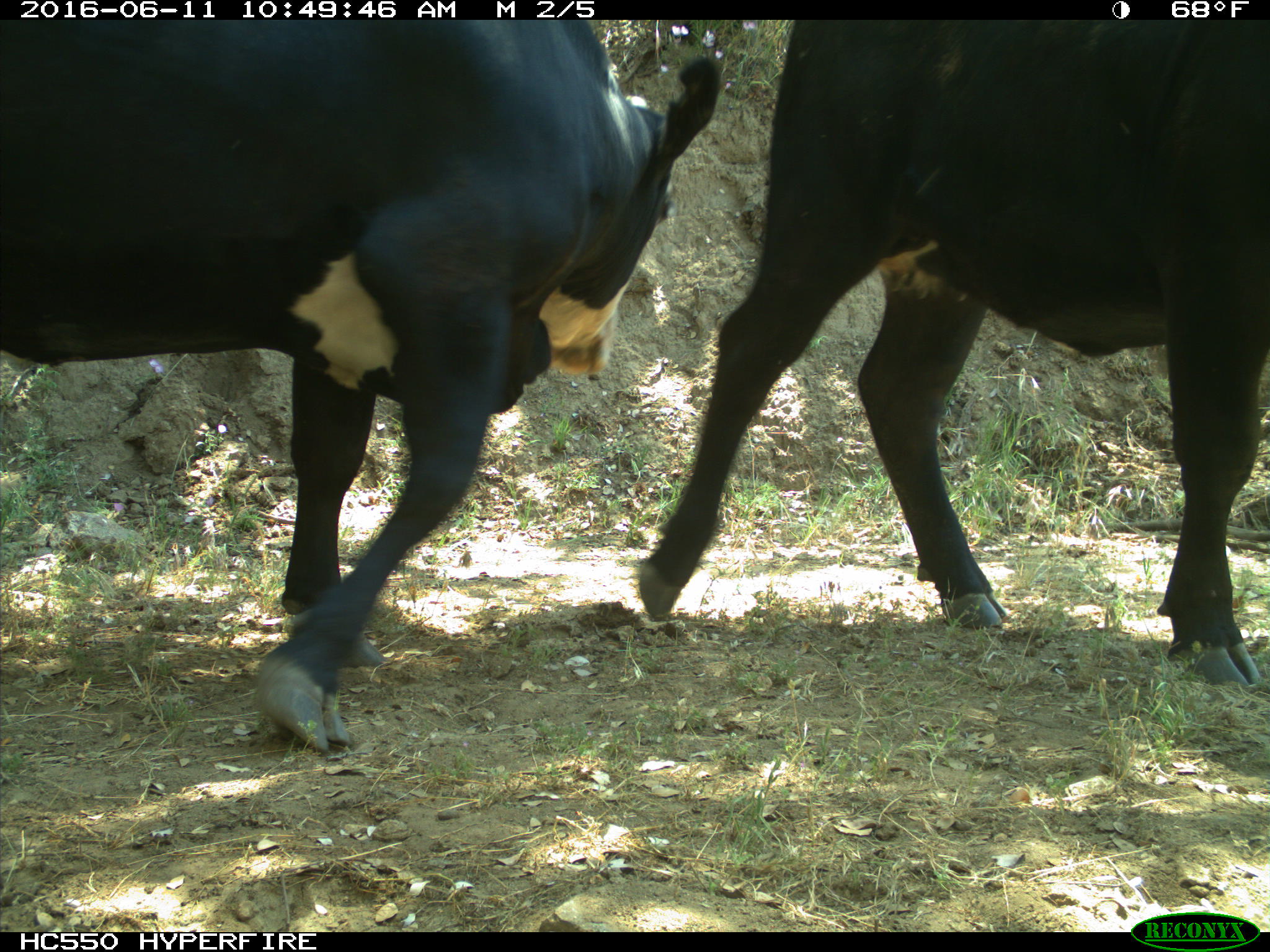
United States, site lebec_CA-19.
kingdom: Animalia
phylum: Chordata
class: Mammalia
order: Artiodactyla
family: Bovidae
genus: Bos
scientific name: Bos taurus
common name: domestic cow